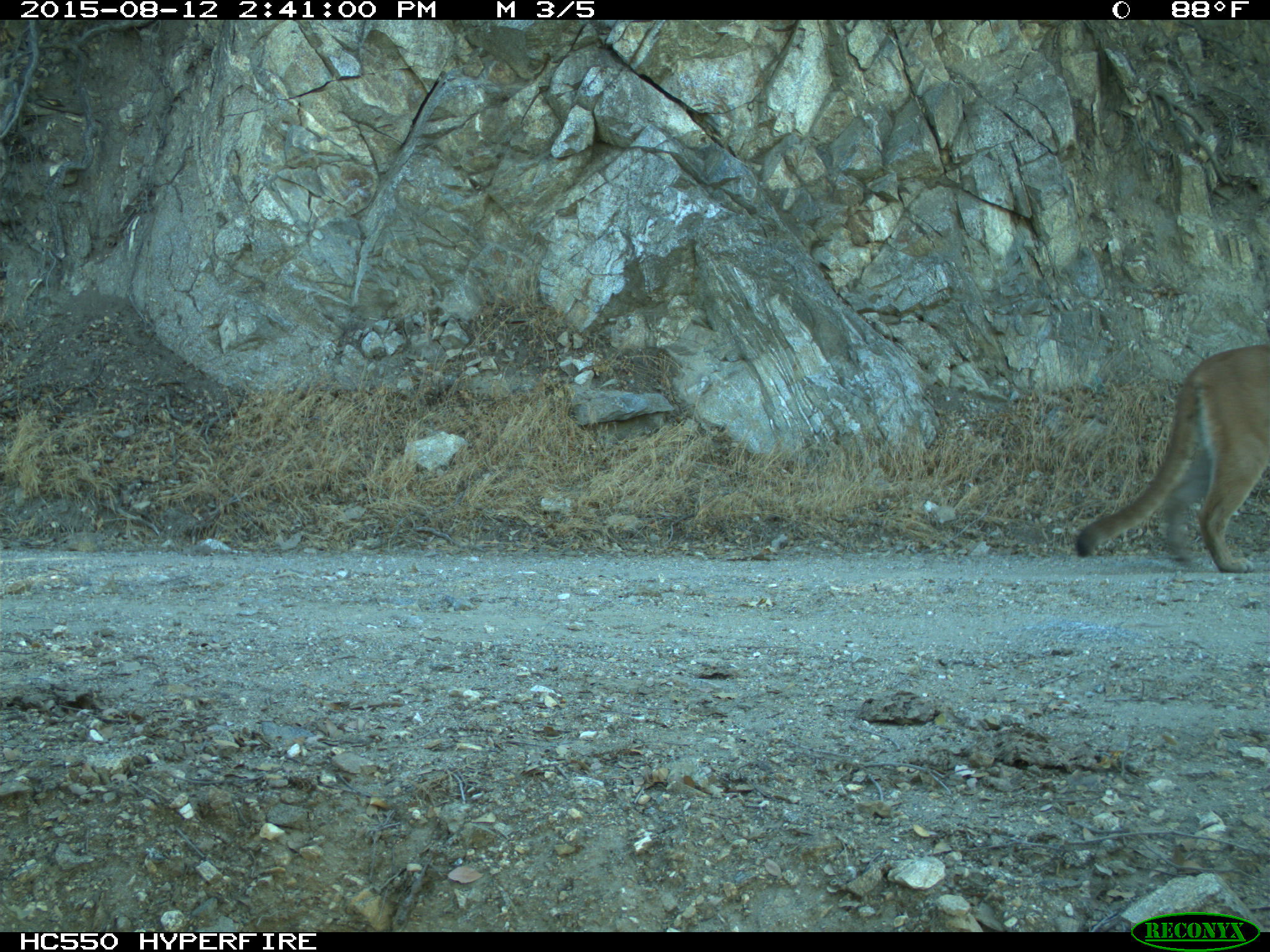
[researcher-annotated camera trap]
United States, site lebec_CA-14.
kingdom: Animalia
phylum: Chordata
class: Mammalia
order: Carnivora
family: Felidae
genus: Puma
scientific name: Puma concolor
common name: mountain lion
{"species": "Puma concolor (mountain lion)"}